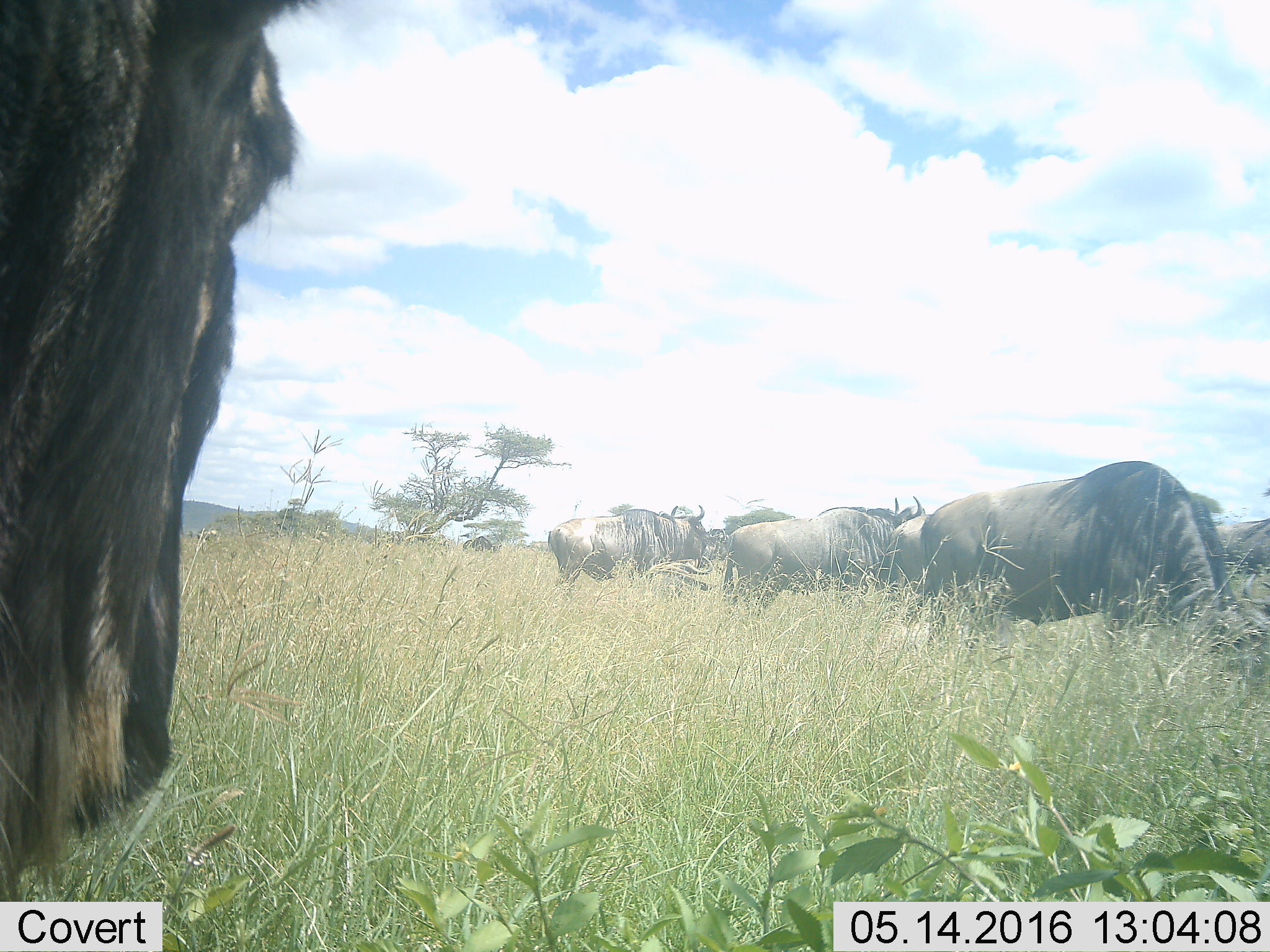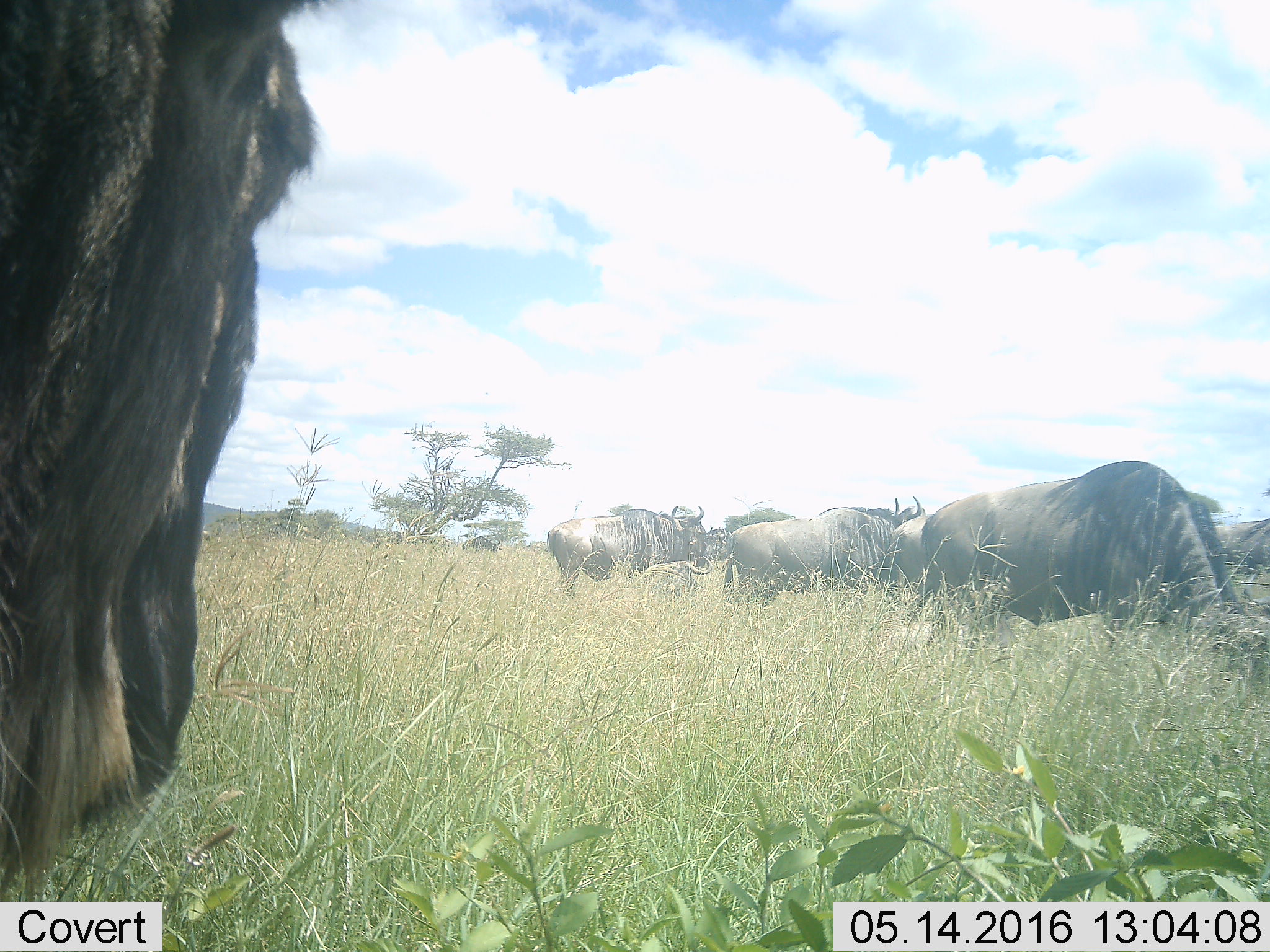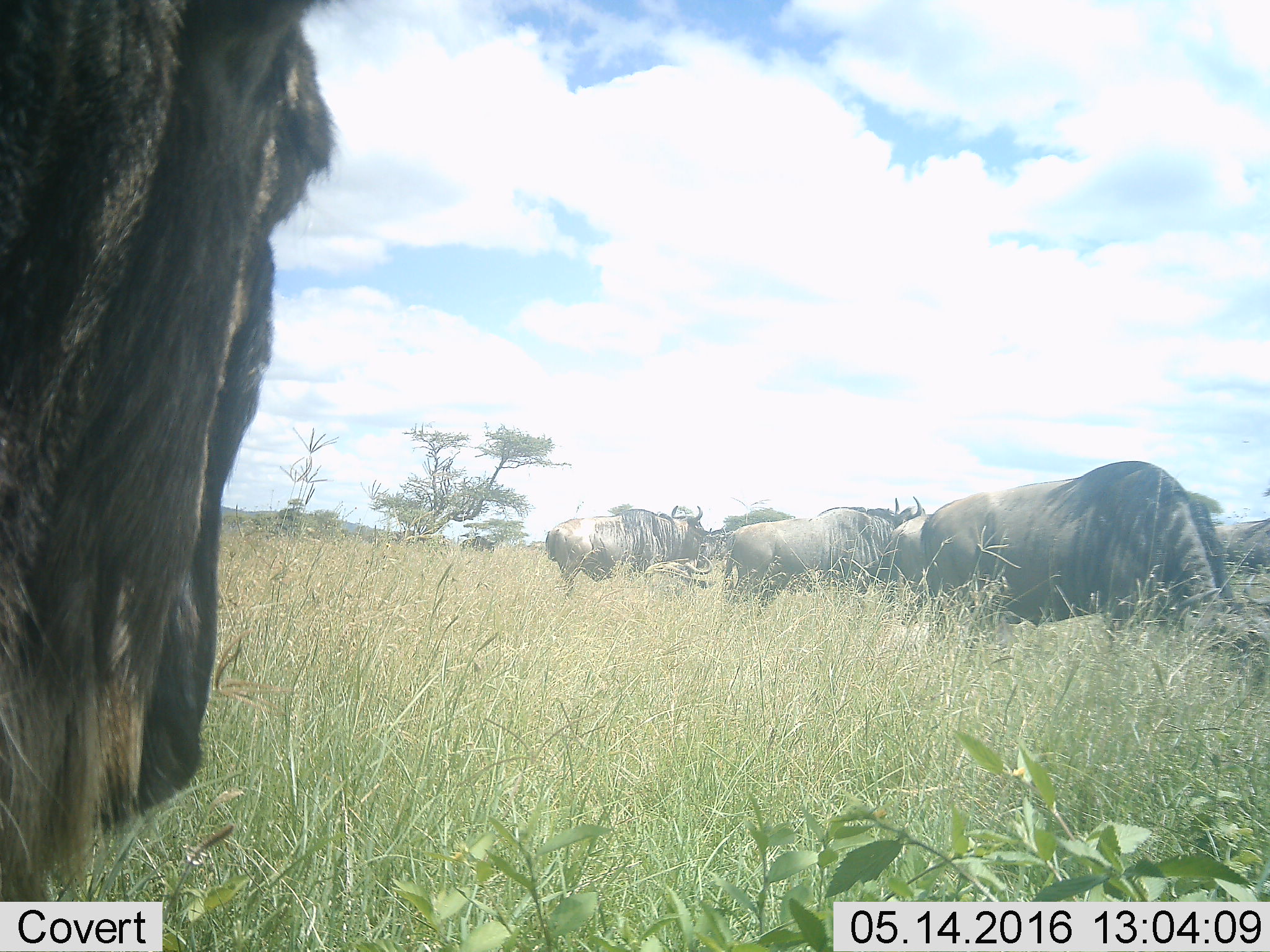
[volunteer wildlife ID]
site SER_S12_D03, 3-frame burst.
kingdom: Animalia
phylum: Chordata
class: Mammalia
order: Artiodactyla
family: Bovidae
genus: Connochaetes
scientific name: Connochaetes taurinus taurinus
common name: blue wildebeest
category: wildebeestblue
Wildebeestblue (blue wildebeest) (Connochaetes taurinus taurinus), count 6. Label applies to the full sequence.